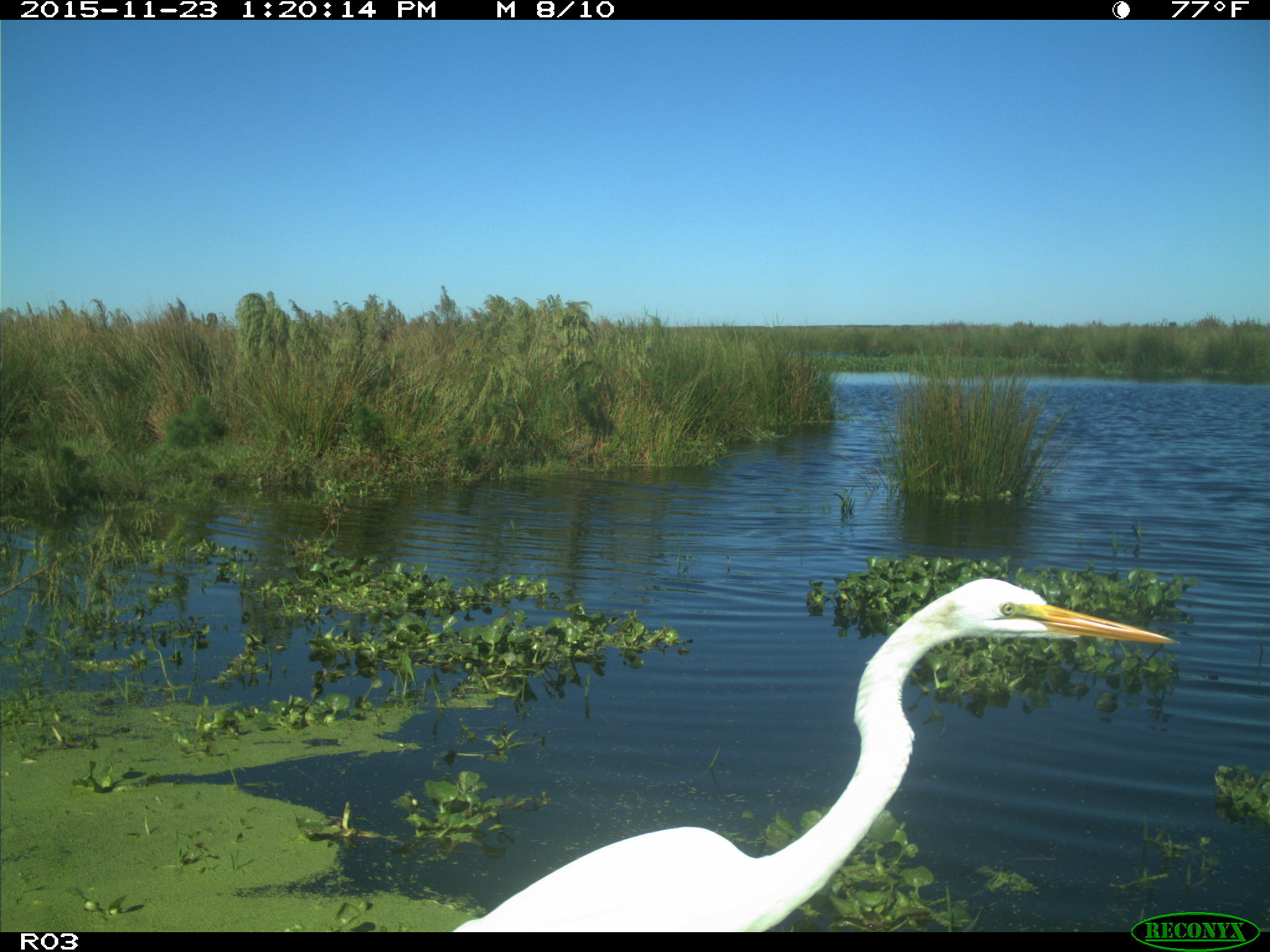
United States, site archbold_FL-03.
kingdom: Animalia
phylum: Chordata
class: Aves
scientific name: Aves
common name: birds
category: unidentified bird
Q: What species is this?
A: Unidentified bird (birds) (Aves).